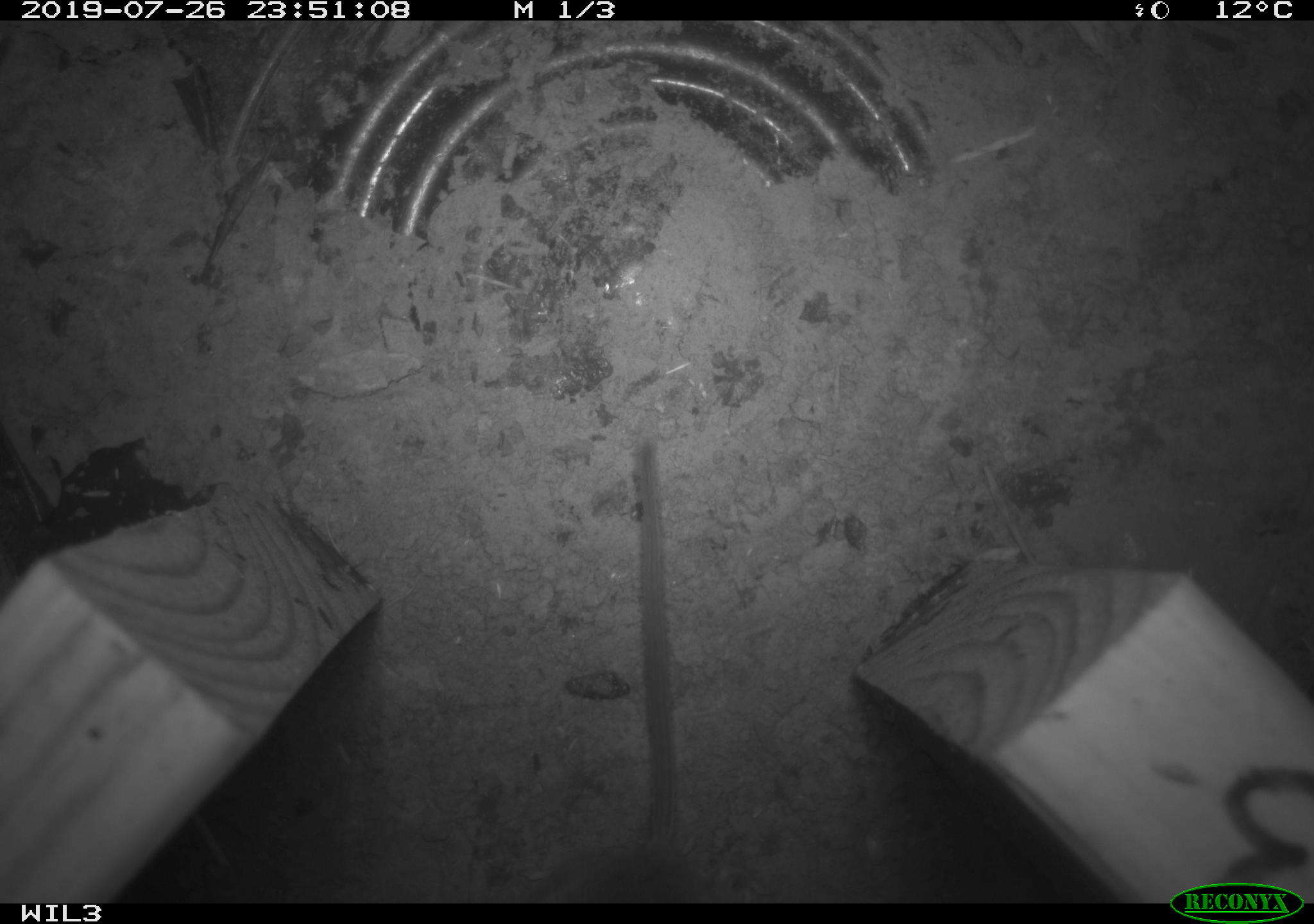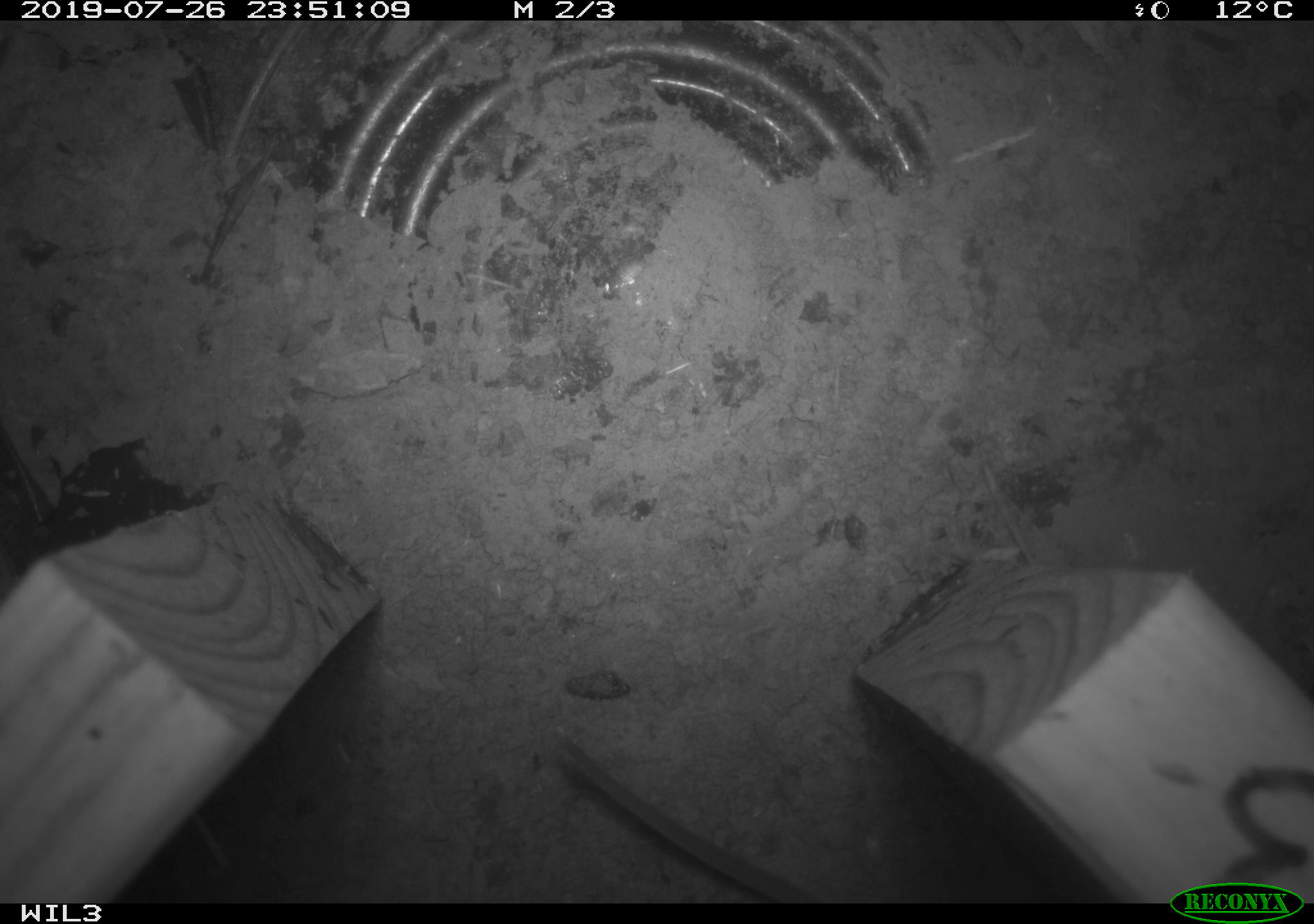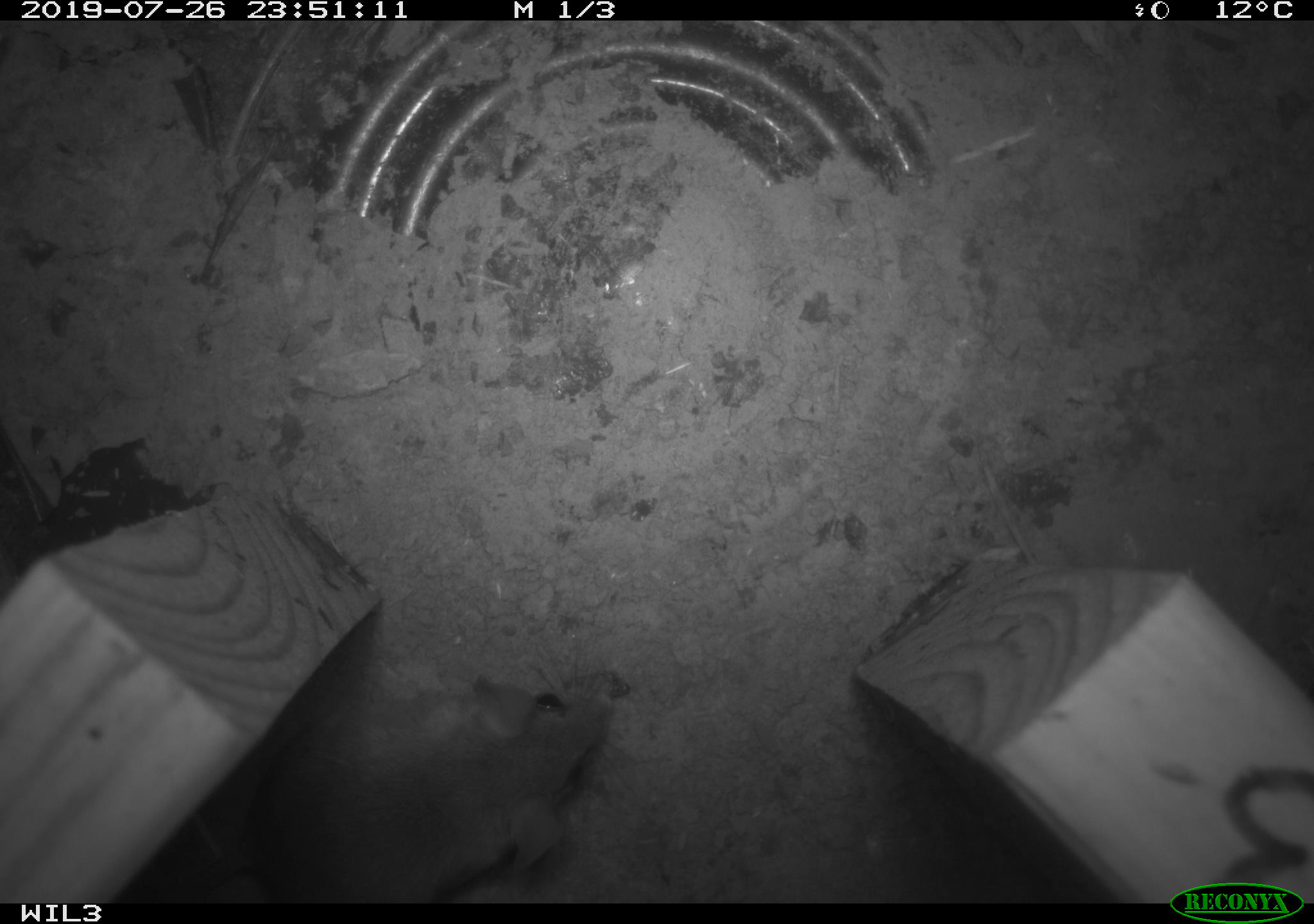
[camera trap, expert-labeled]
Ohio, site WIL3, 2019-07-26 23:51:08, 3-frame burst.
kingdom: Animalia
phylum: Chordata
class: Mammalia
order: Rodentia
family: Cricetidae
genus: Peromyscus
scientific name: Peromyscus leucopus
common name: white-footed mouse